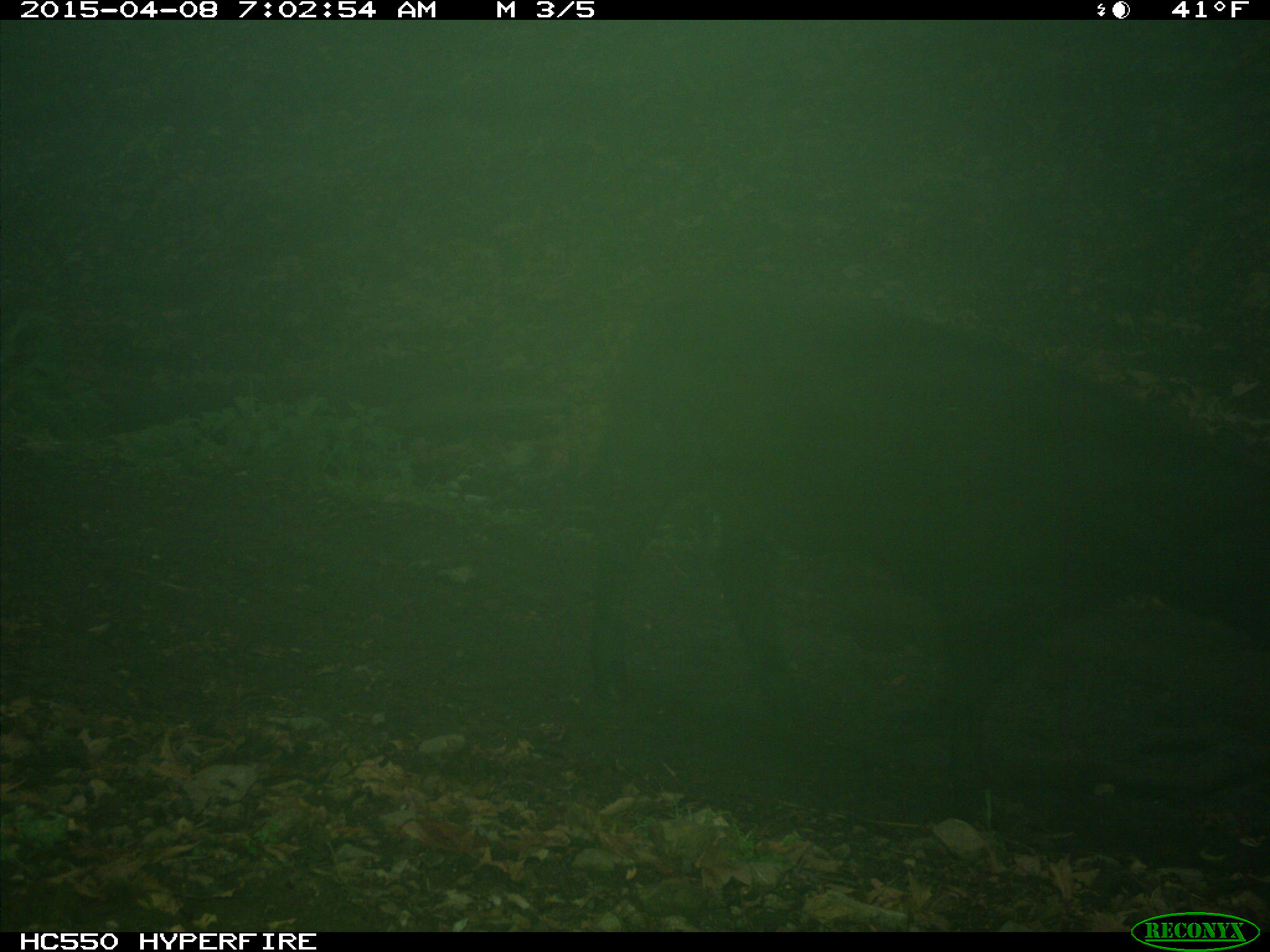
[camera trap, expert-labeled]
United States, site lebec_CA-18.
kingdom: Animalia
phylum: Chordata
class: Mammalia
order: Artiodactyla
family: Bovidae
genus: Bos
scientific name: Bos taurus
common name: domestic cow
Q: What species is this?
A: Bos taurus (domestic cow).